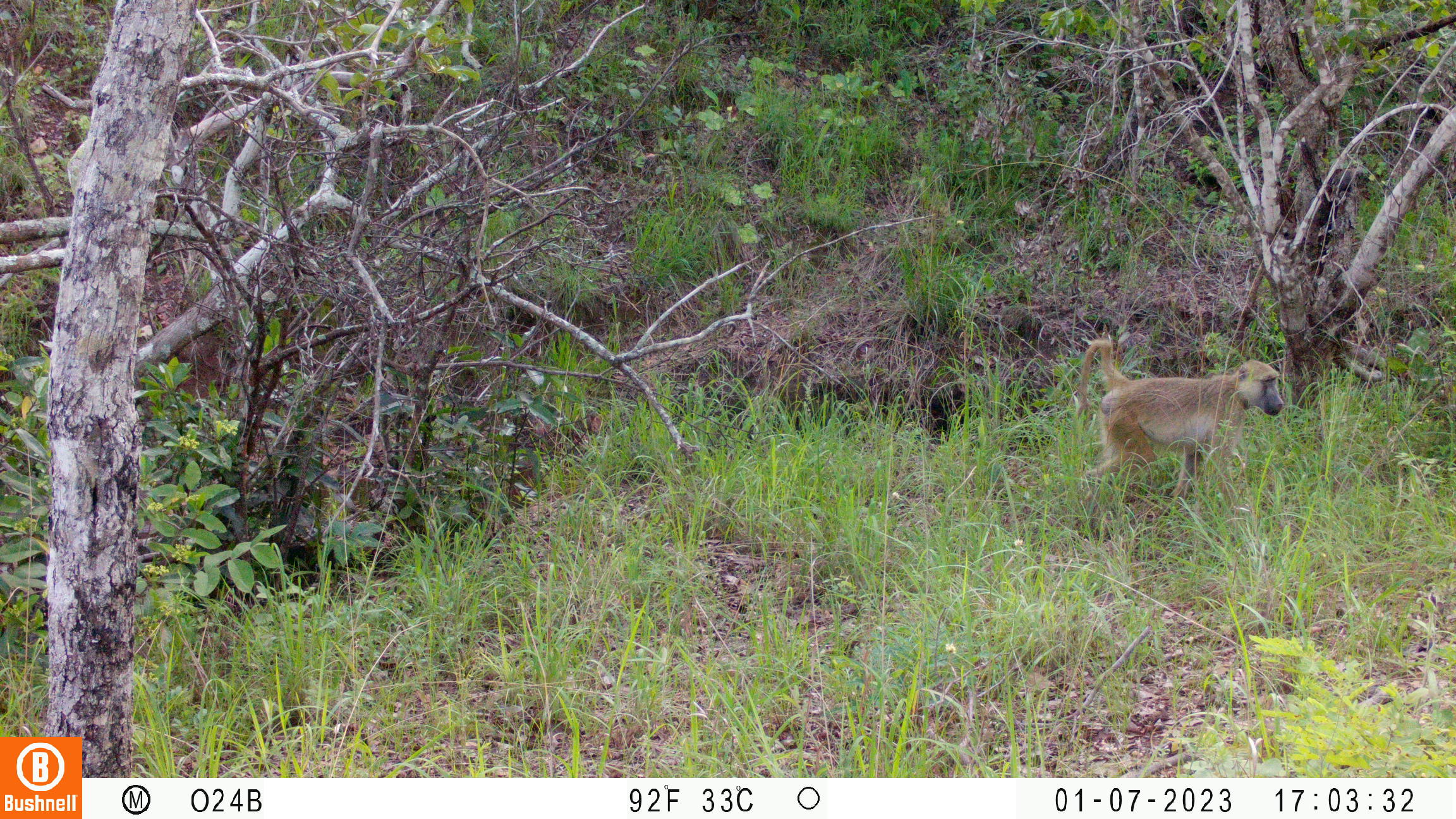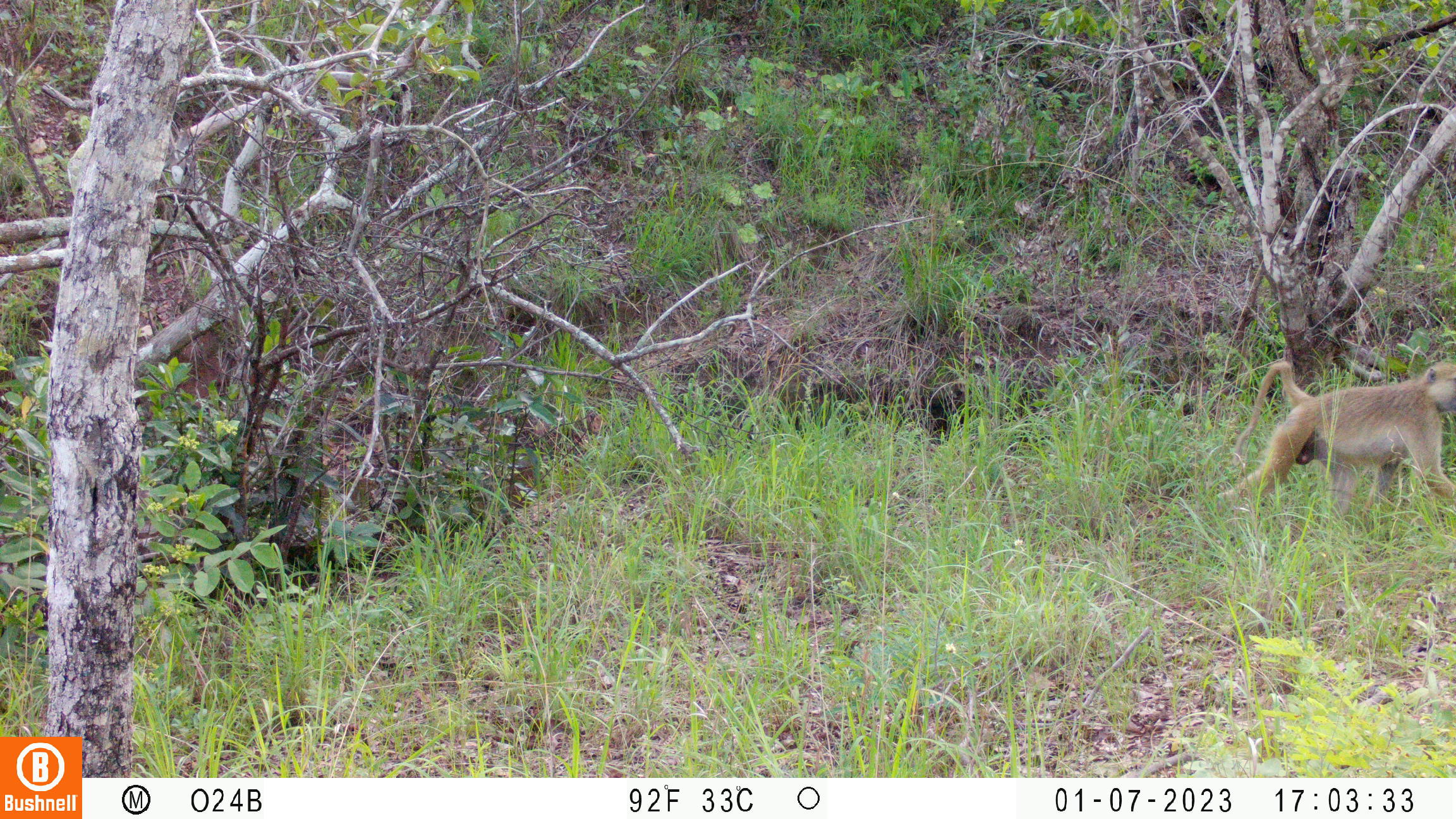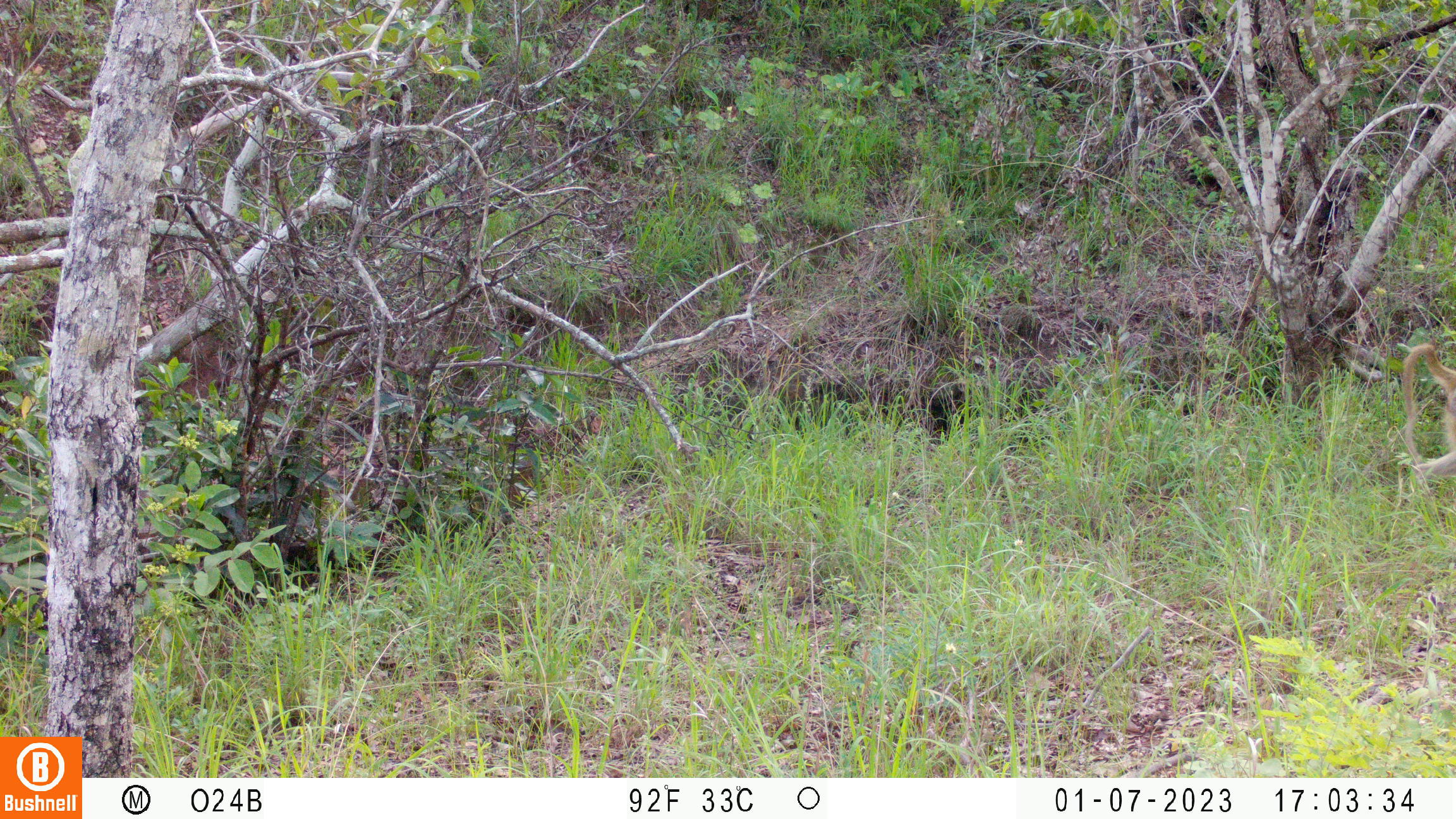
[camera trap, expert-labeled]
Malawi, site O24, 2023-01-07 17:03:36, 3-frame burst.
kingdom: Animalia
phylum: Chordata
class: Mammalia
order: Primates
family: Cercopithecidae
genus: Papio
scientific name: Papio cynocephalus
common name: yellow baboon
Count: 1.